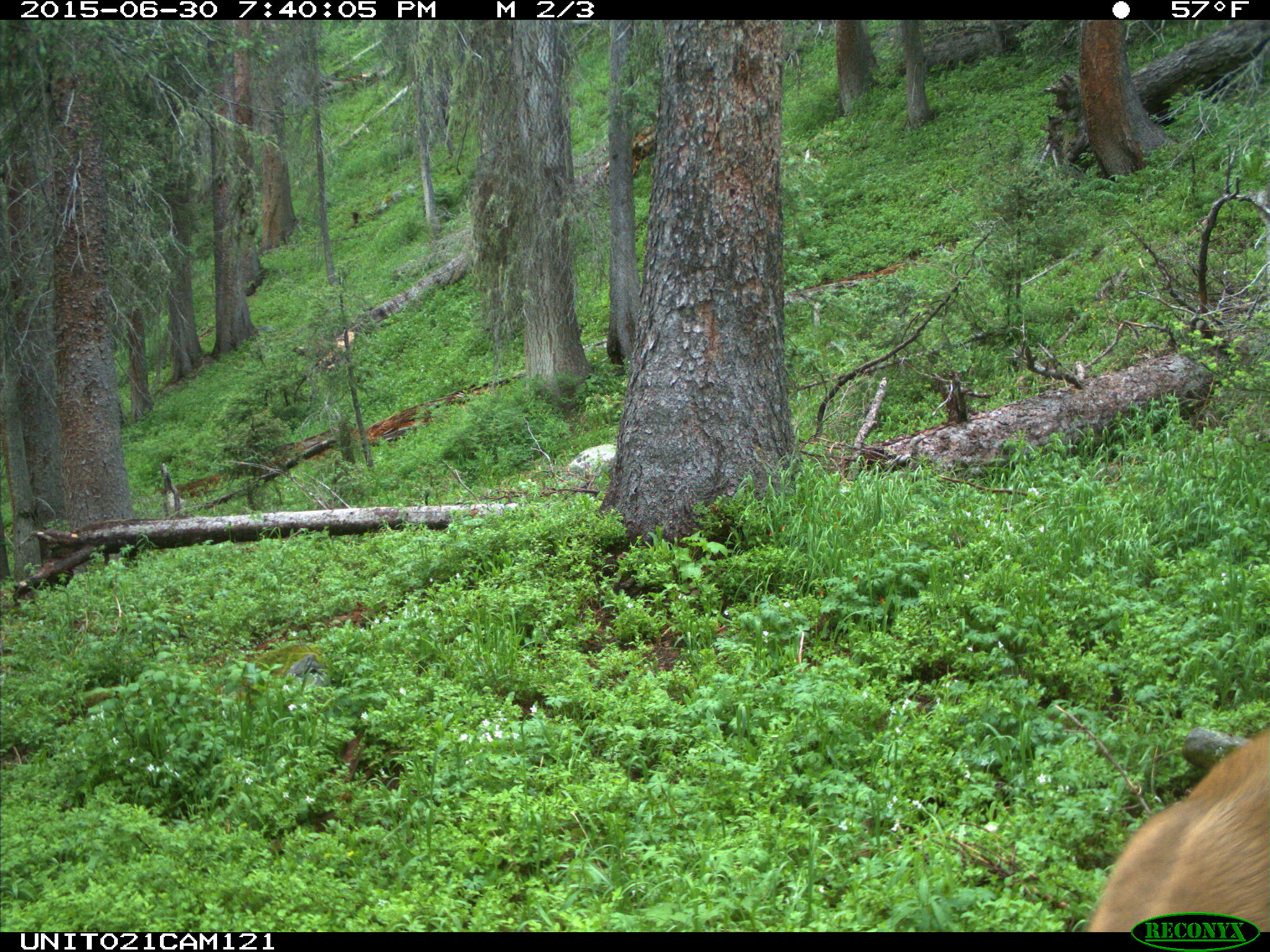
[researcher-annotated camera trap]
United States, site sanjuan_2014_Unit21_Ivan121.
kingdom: Animalia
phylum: Chordata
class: Mammalia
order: Artiodactyla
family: Cervidae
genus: Odocoileus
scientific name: Odocoileus hemionus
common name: mule deer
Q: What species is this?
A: Odocoileus hemionus (mule deer).